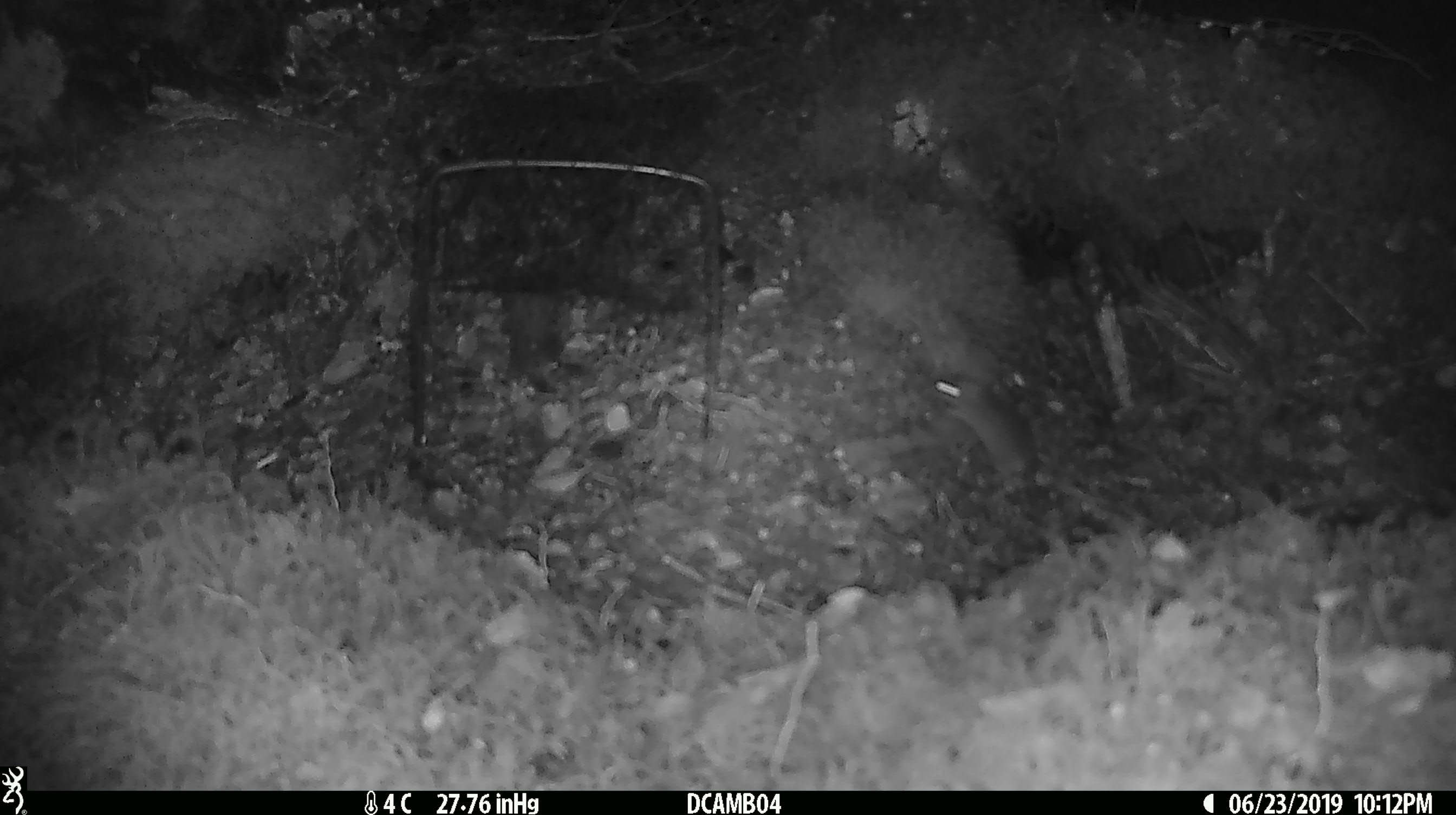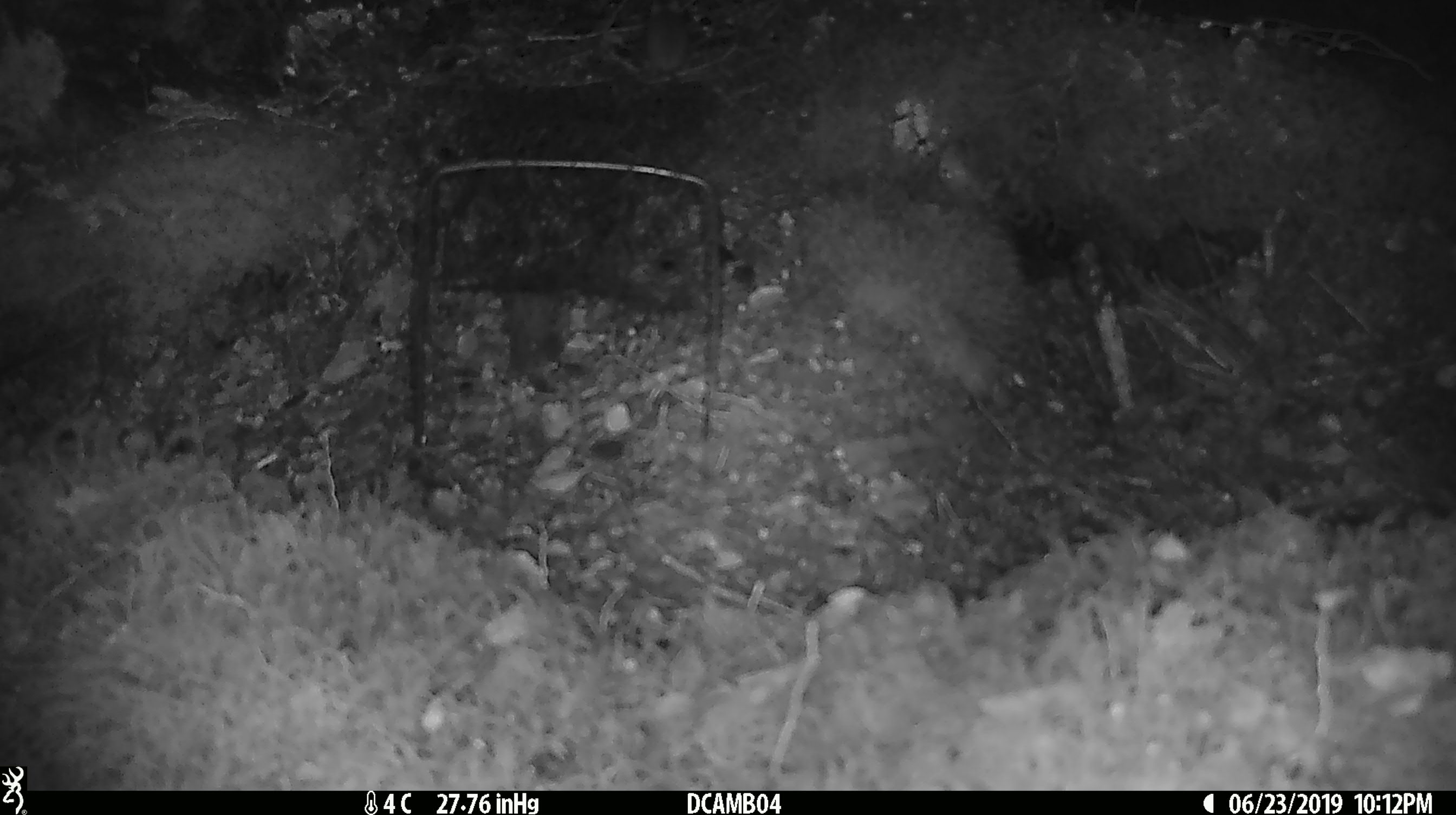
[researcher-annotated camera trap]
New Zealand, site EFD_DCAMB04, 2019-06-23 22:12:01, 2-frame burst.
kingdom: Animalia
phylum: Chordata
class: Mammalia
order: Rodentia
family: Muridae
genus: Mus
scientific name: Mus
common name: mouse